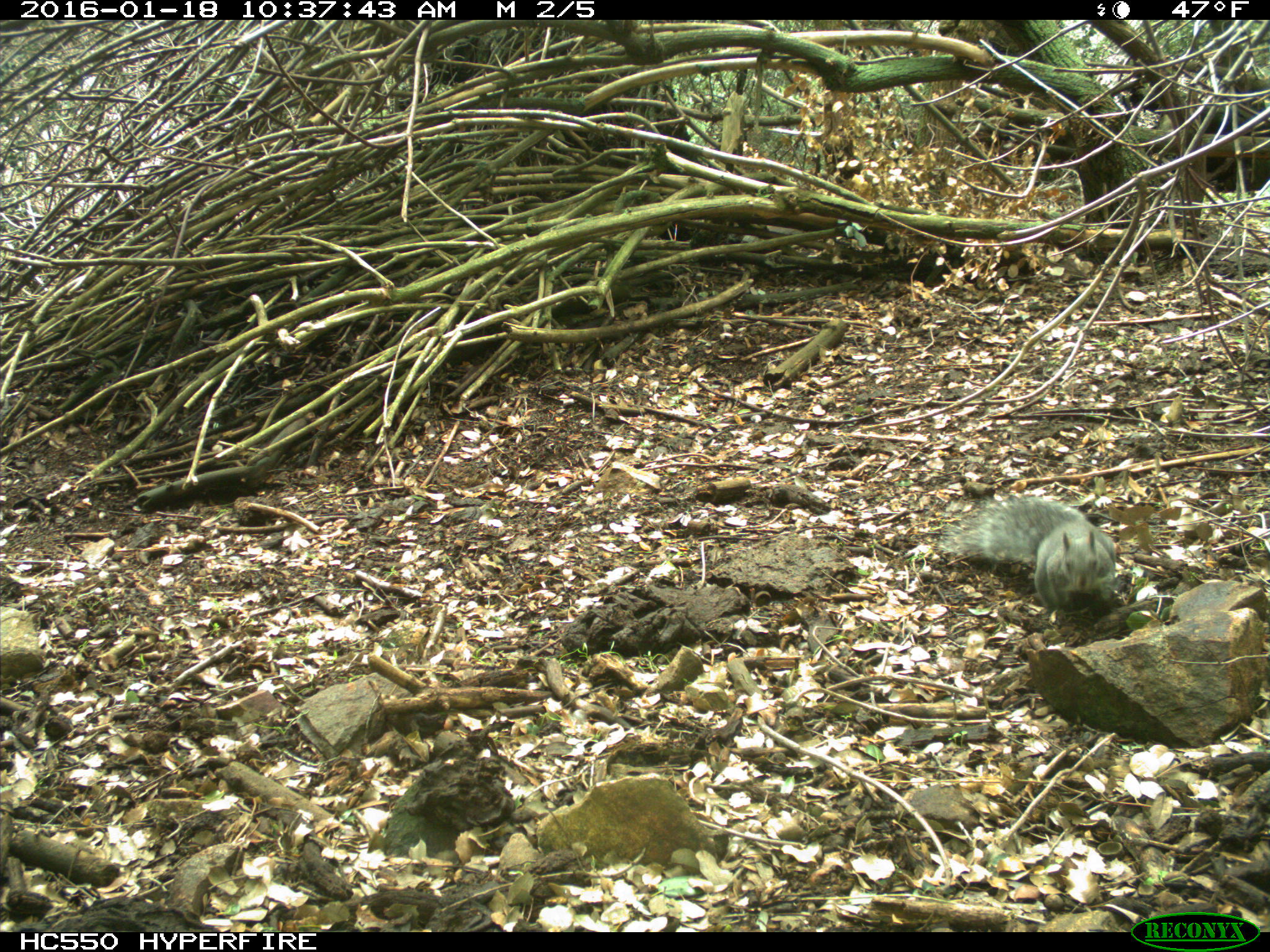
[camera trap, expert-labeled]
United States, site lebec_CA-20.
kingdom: Animalia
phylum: Chordata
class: Mammalia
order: Rodentia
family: Sciuridae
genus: Sciurus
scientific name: Sciurus carolinensis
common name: eastern gray squirrel